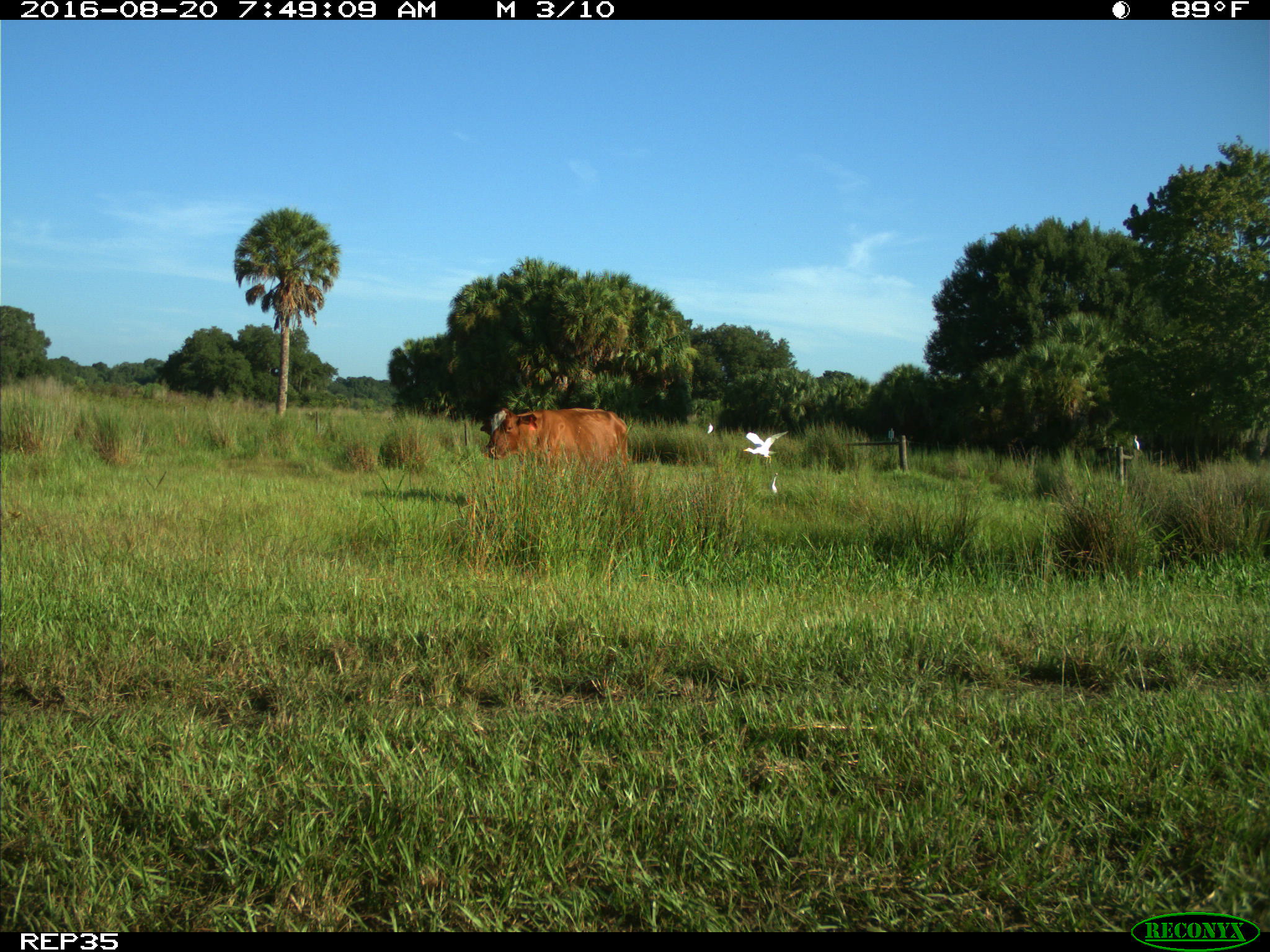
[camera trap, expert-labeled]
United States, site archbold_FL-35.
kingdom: Animalia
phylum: Chordata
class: Mammalia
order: Artiodactyla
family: Bovidae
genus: Bos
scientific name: Bos taurus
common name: domestic cow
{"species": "Bos taurus (domestic cow)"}